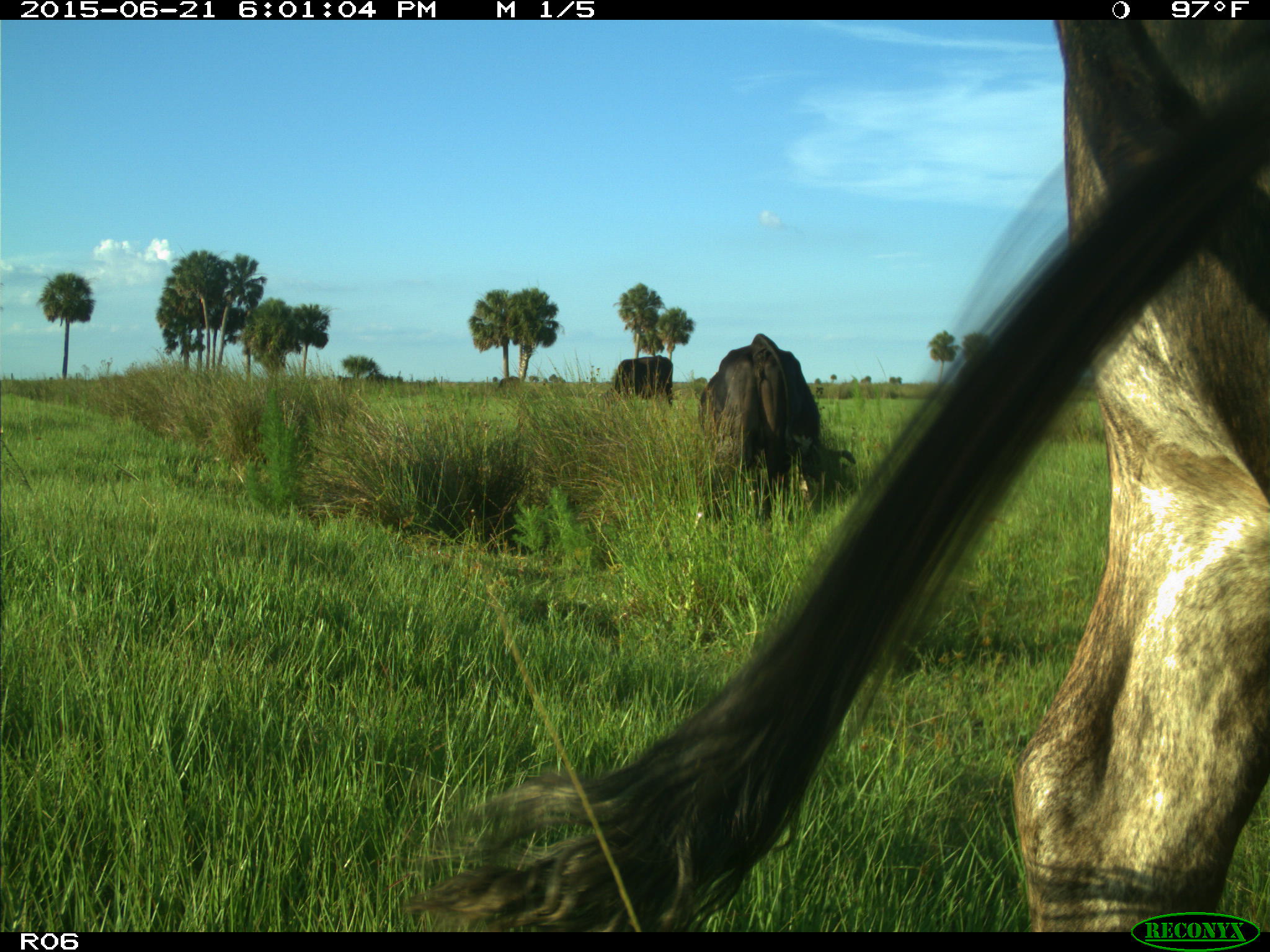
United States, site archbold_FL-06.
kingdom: Animalia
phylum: Chordata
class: Mammalia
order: Artiodactyla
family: Bovidae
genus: Bos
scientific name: Bos taurus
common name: domestic cow